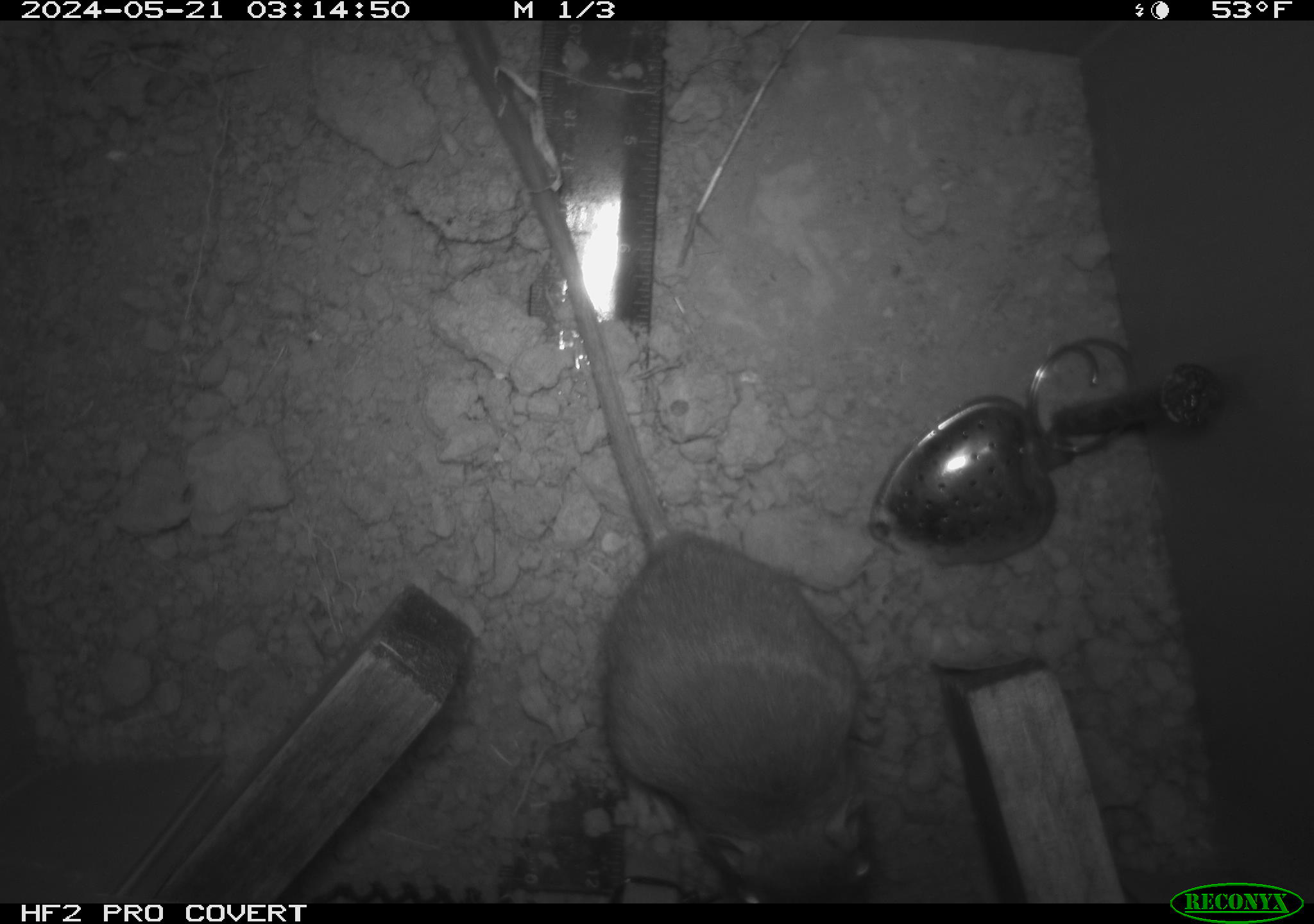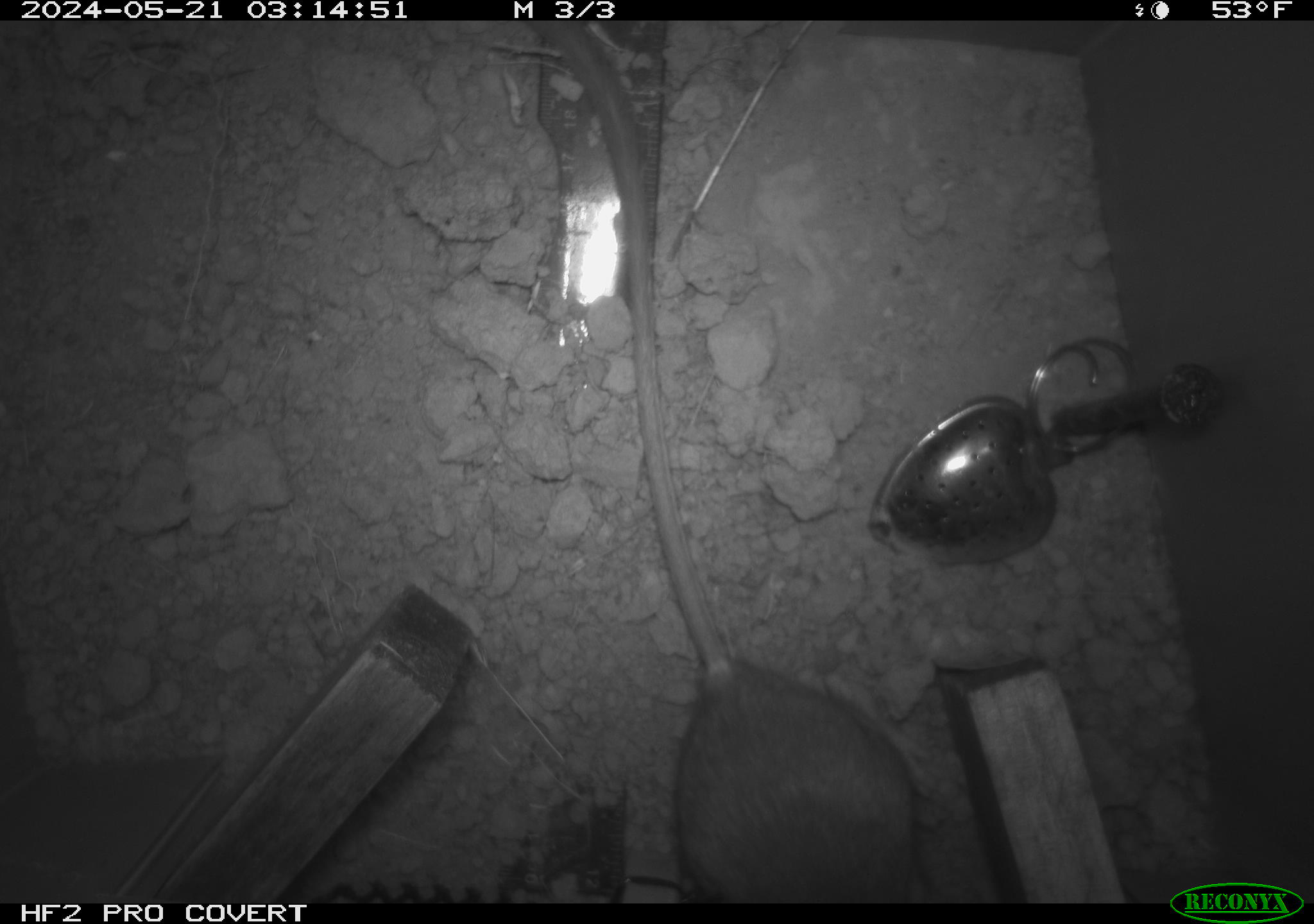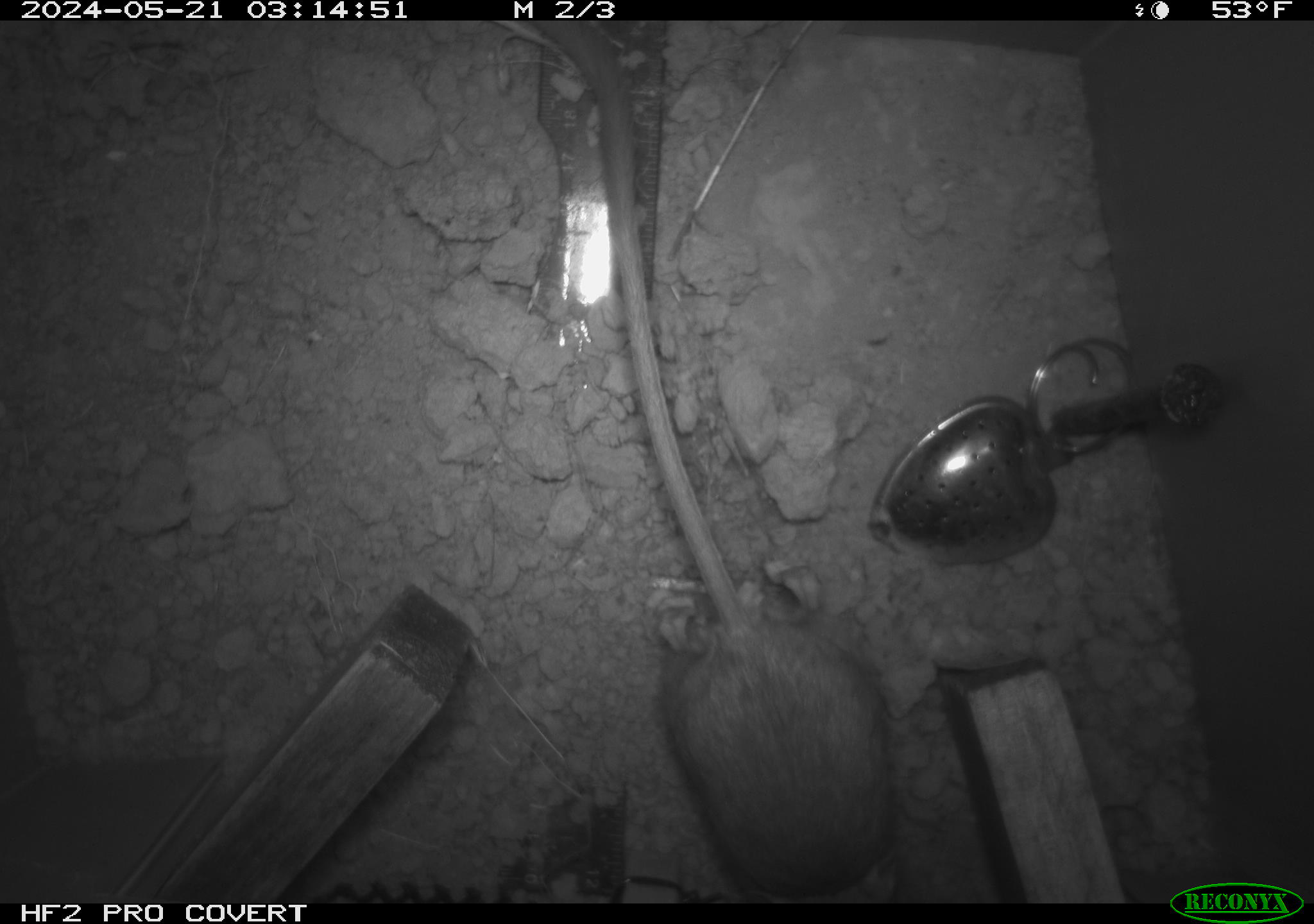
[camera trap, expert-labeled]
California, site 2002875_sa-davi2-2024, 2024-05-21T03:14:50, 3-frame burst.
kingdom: Animalia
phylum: Chordata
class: Mammalia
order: Rodentia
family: Heteromyidae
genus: Dipodomys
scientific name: Dipodomys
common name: kangaroo rats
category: dipodomys species